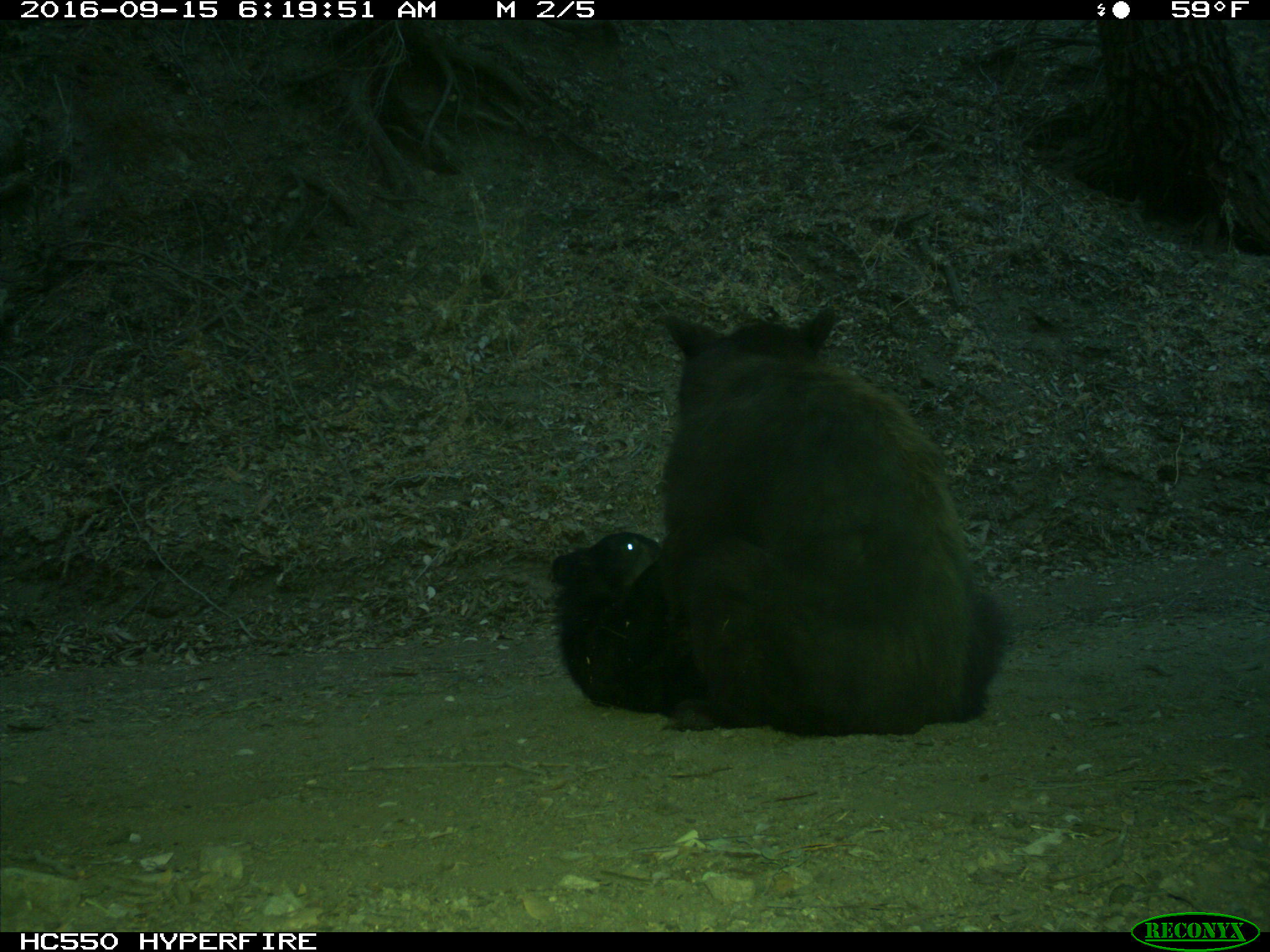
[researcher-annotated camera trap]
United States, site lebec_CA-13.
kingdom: Animalia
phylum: Chordata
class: Mammalia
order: Carnivora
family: Ursidae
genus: Ursus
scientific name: Ursus americanus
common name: american black bear